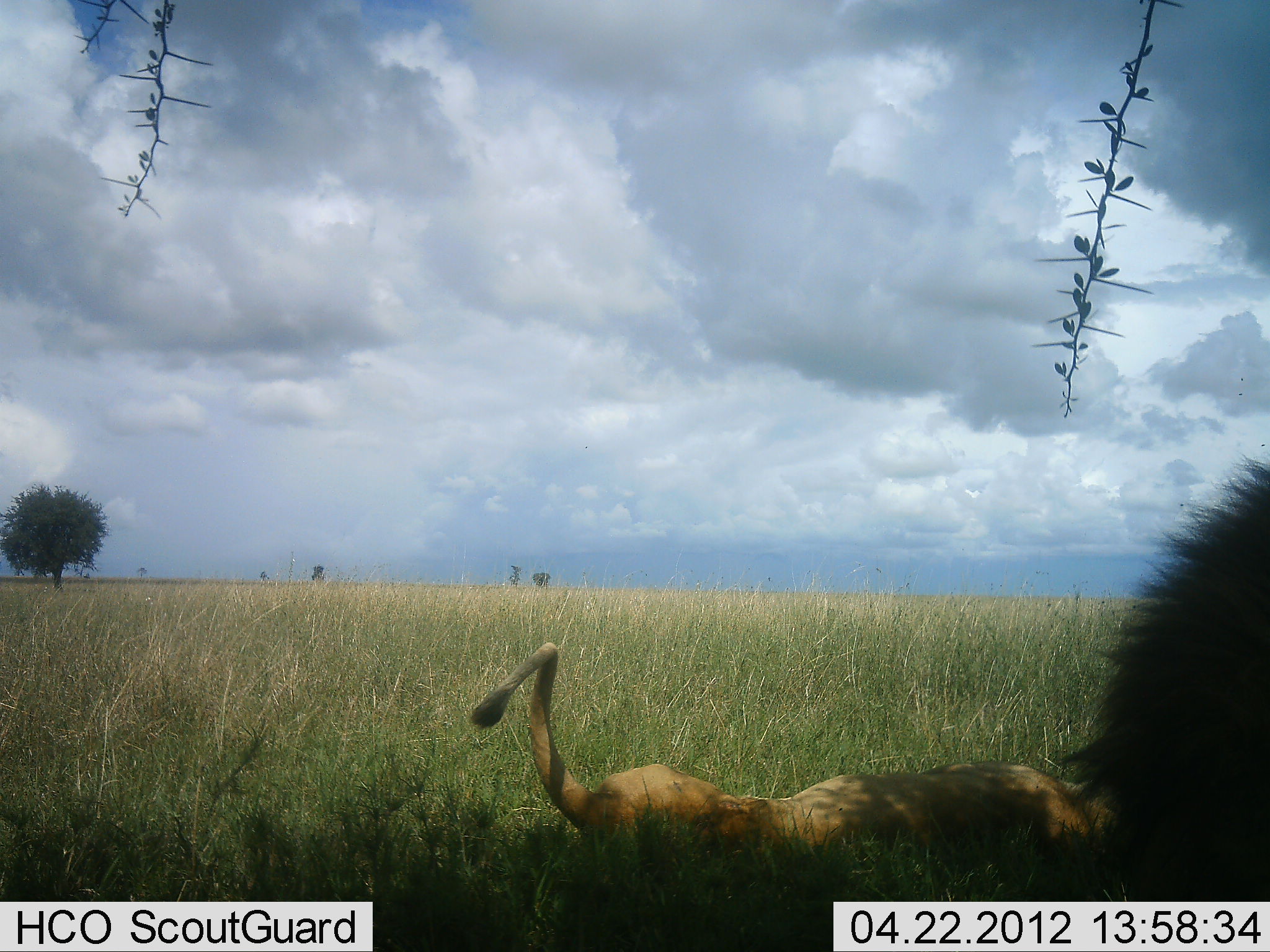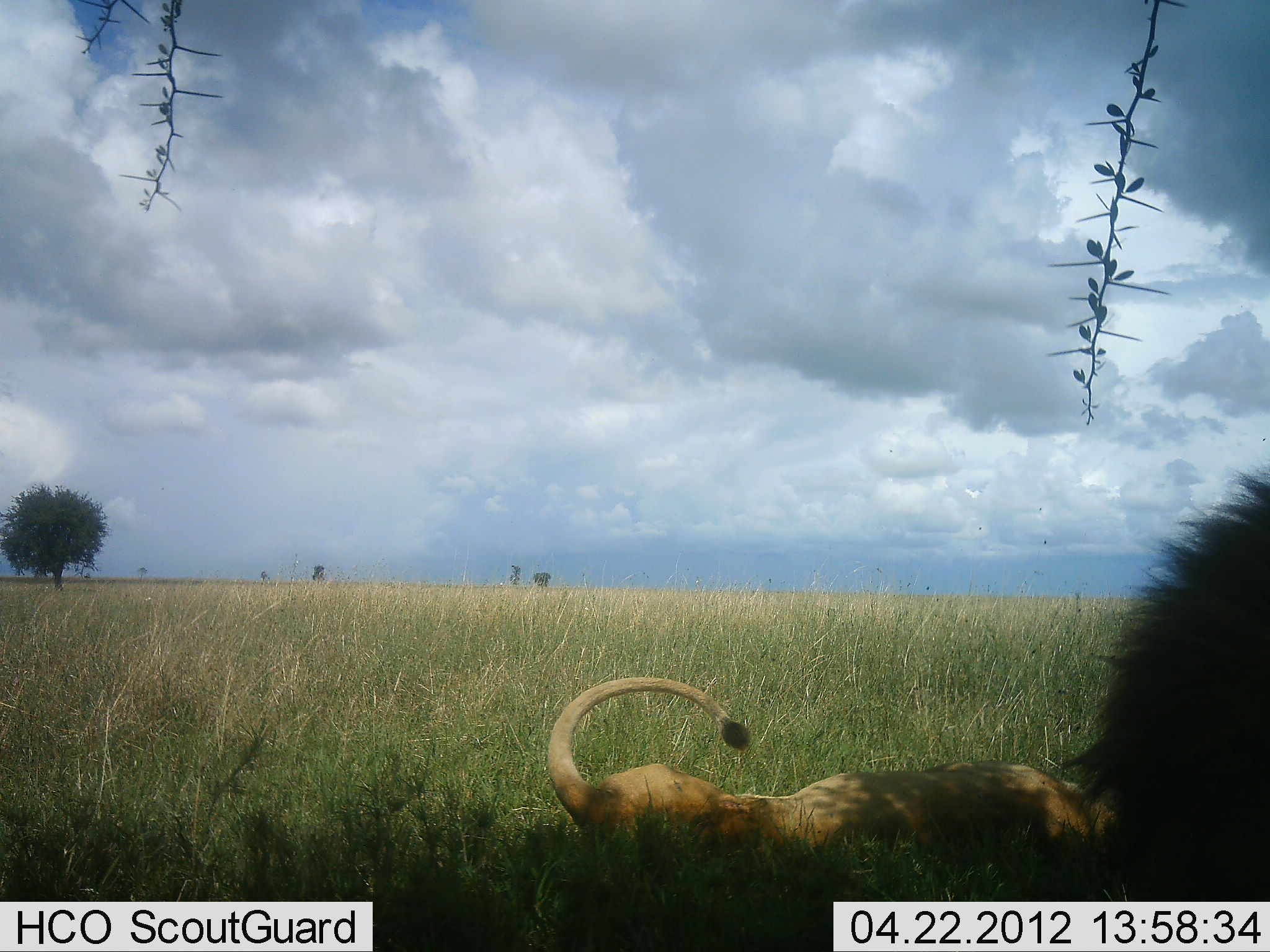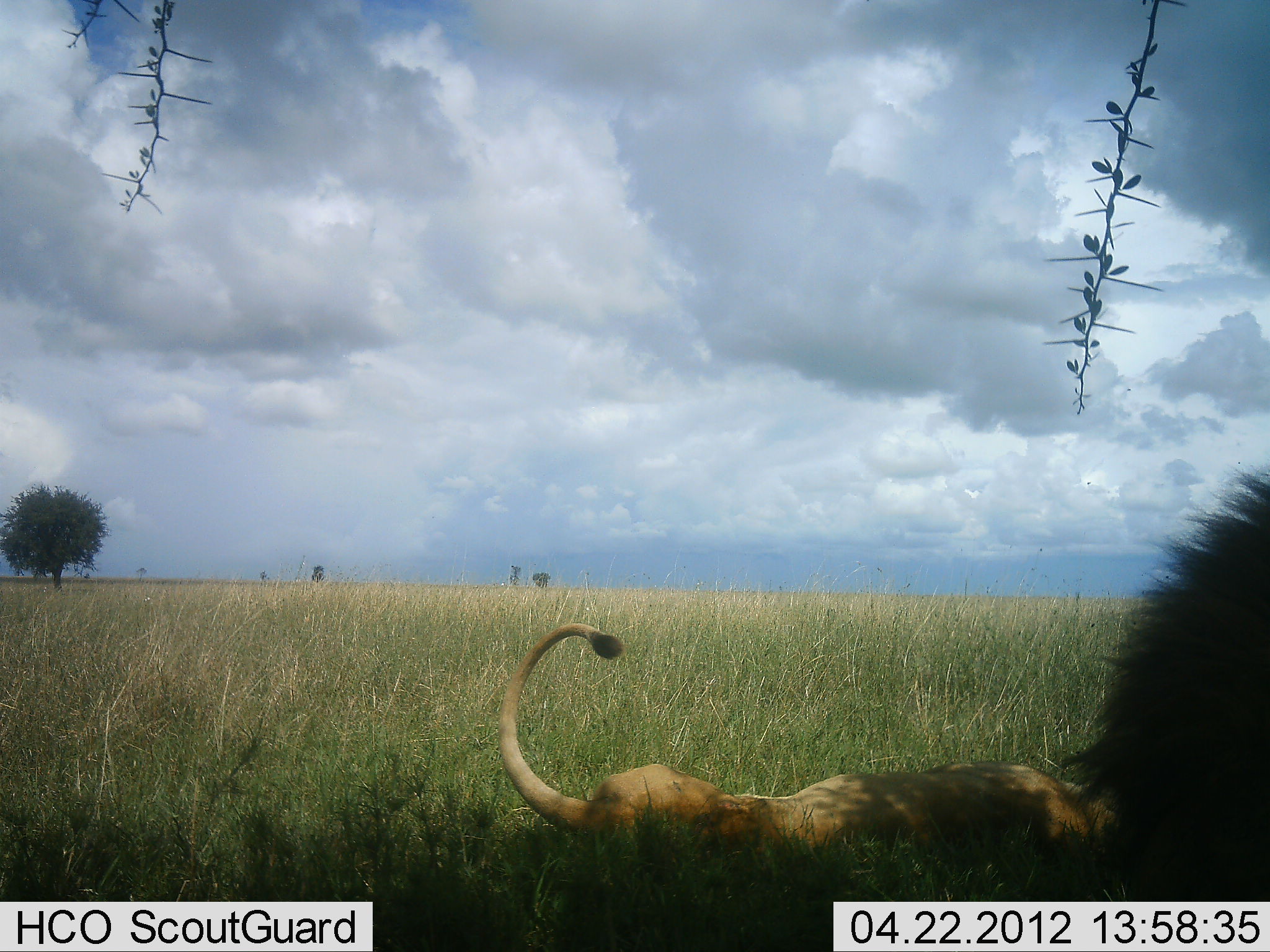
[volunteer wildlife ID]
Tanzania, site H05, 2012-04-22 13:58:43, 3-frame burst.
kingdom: Animalia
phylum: Chordata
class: Mammalia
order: Carnivora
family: Felidae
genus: Panthera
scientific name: Panthera leo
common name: lion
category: lionfemale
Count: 1.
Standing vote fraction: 0%.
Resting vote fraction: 100%.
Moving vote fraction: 0%.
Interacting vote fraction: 0%.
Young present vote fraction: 0%.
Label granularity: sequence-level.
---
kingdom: Animalia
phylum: Chordata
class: Mammalia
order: Carnivora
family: Felidae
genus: Panthera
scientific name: Panthera leo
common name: lion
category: lionmale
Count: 1.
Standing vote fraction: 18%.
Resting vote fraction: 86%.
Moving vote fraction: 0%.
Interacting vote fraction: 0%.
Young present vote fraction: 0%.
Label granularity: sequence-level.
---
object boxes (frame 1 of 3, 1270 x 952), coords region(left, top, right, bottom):
animal: region(470, 641, 1119, 889); region(466, 641, 1114, 880); region(1057, 455, 1270, 902); region(1066, 457, 1270, 903)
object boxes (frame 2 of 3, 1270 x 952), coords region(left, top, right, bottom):
animal: region(546, 677, 1119, 889); region(546, 679, 1124, 878); region(1055, 458, 1270, 901); region(1057, 455, 1270, 902)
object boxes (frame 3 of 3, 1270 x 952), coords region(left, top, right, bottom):
animal: region(496, 624, 1119, 889); region(496, 624, 1115, 860); region(1060, 467, 1270, 903); region(1062, 463, 1270, 902)